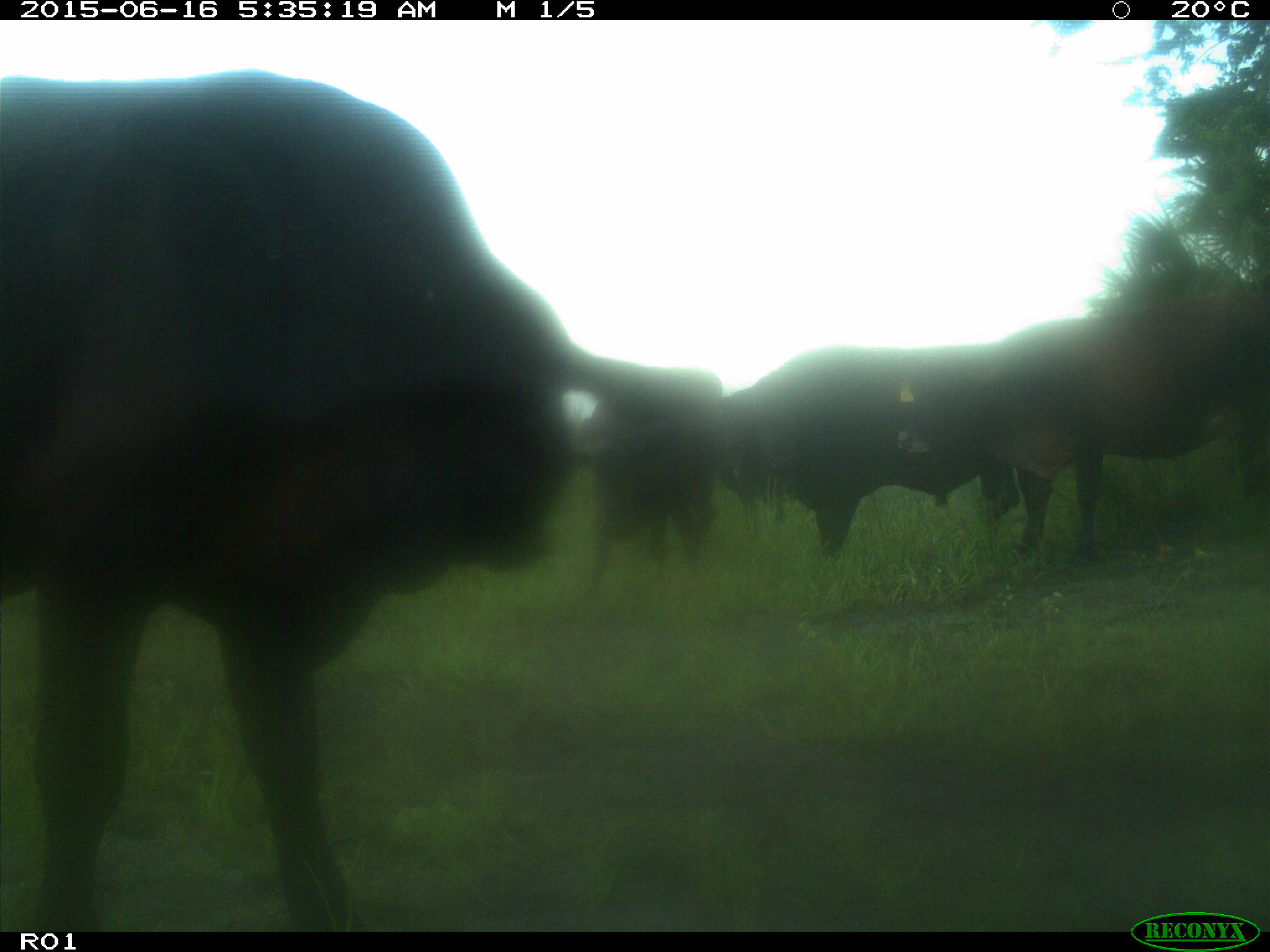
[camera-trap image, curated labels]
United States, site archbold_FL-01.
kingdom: Animalia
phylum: Chordata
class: Mammalia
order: Artiodactyla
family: Bovidae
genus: Bos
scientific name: Bos taurus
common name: domestic cow